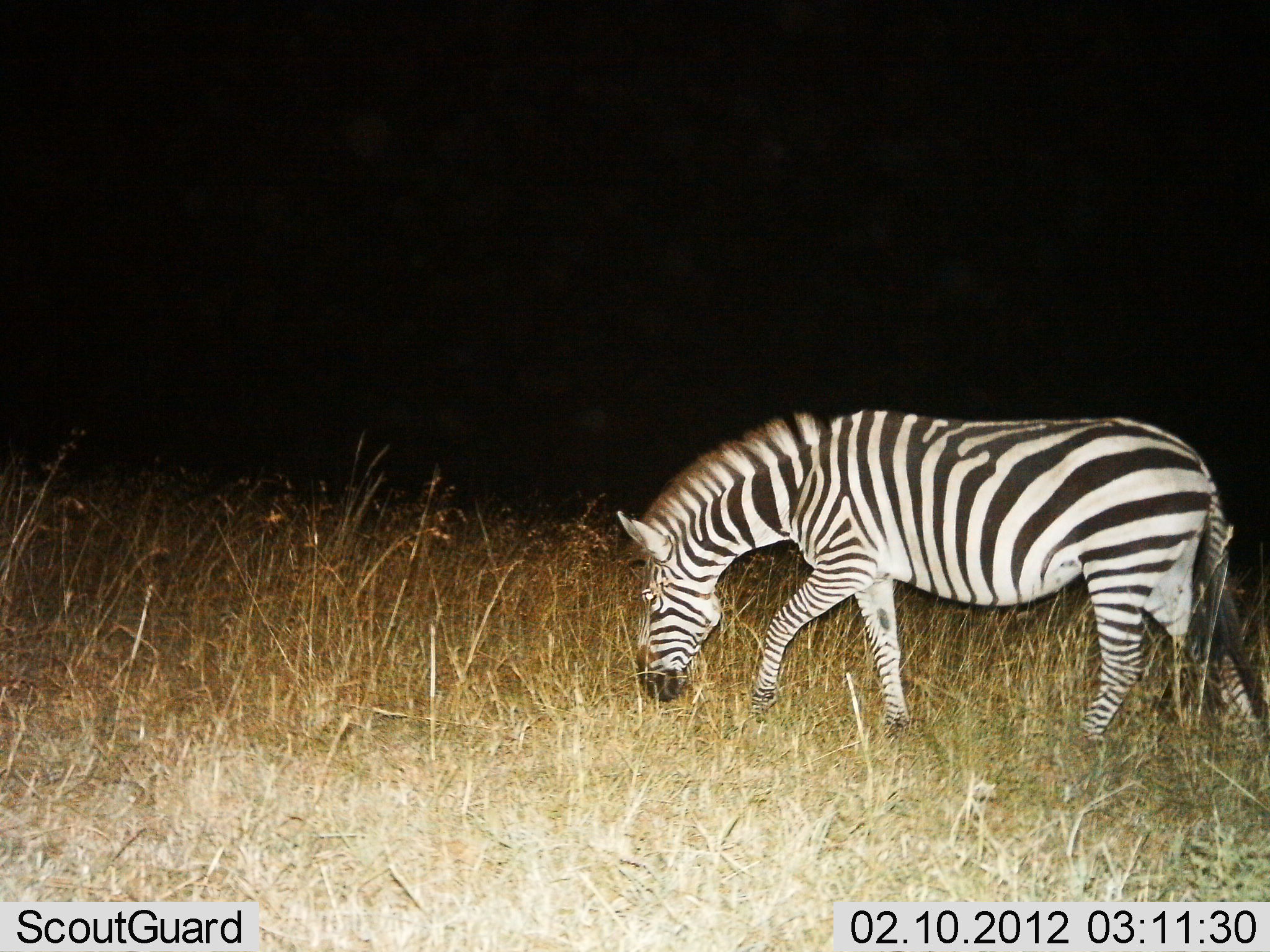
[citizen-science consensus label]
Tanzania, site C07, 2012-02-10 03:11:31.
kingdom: Animalia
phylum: Chordata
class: Mammalia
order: Perissodactyla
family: Equidae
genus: Equus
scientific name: Equus quagga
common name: plains zebra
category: zebra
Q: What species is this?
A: Zebra (plains zebra) (Equus quagga).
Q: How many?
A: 1.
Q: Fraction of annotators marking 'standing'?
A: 7%.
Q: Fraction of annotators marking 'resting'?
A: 0%.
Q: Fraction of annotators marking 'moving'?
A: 48%.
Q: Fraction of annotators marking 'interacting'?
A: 0%.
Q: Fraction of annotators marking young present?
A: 0%.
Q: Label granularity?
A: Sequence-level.